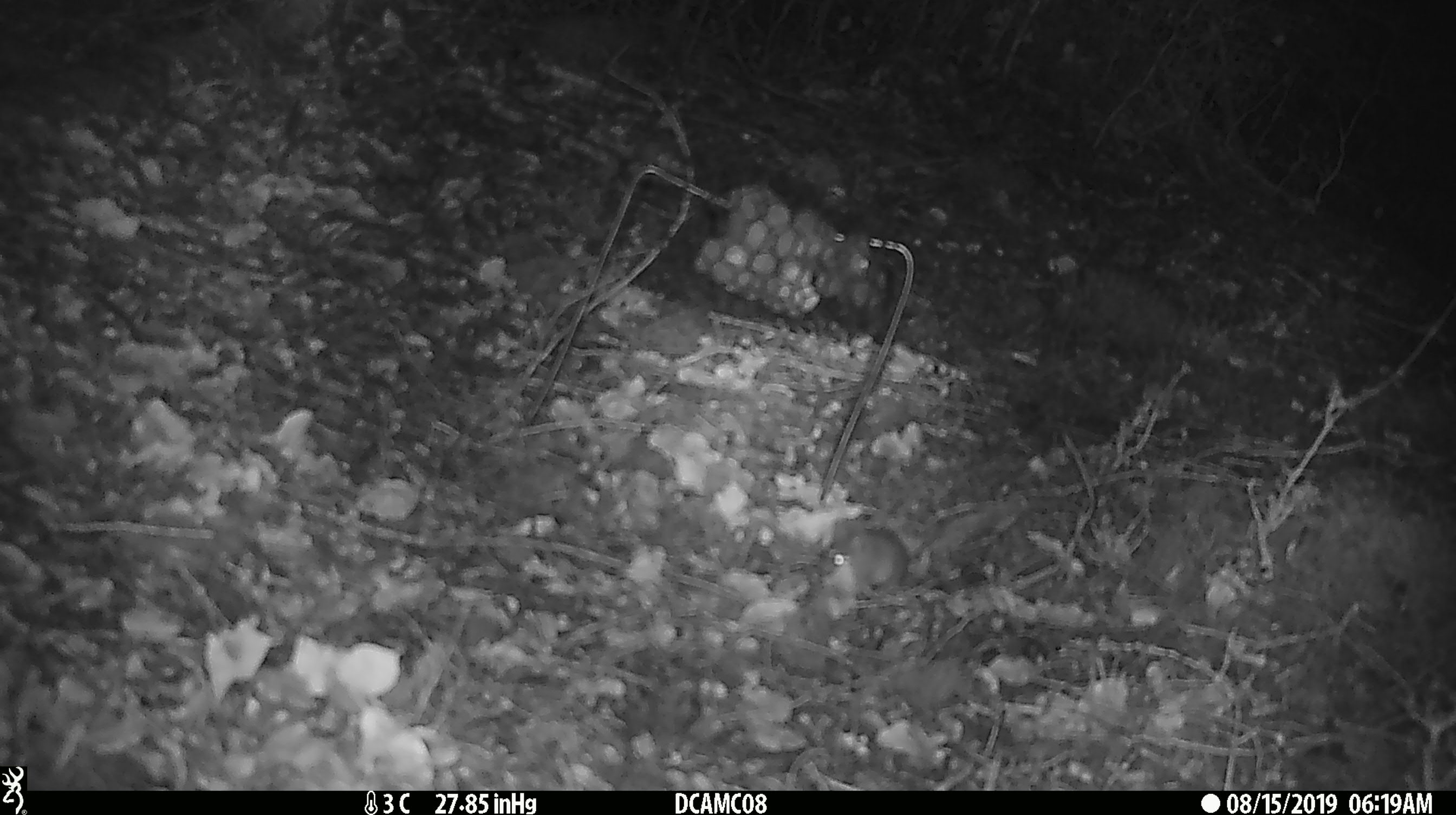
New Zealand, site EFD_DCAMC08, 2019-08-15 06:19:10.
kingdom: Animalia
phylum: Chordata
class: Mammalia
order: Rodentia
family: Muridae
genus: Mus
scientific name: Mus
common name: mouse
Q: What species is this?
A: Mouse (Mus).